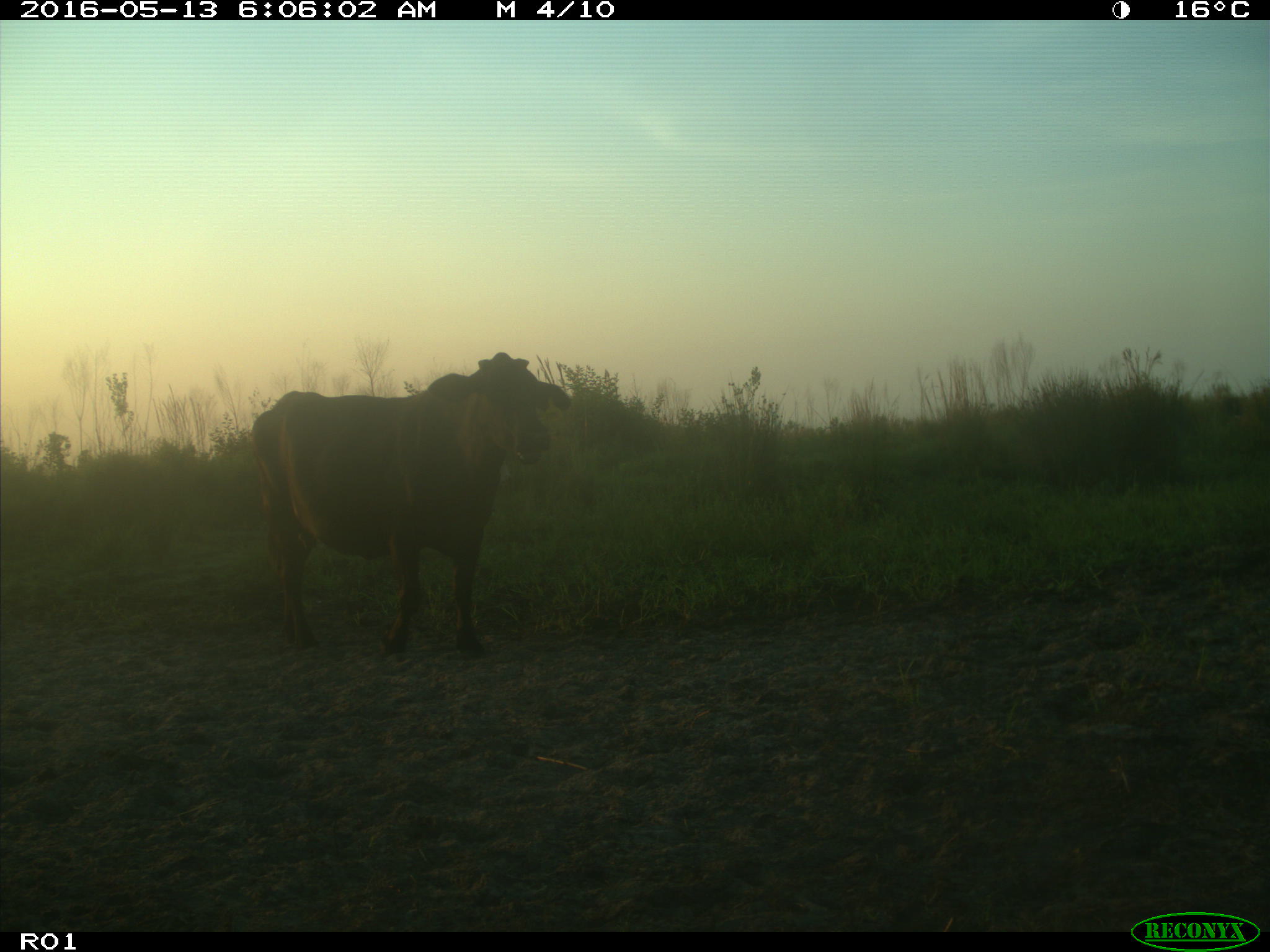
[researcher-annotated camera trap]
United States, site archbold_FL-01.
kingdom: Animalia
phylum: Chordata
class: Mammalia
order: Artiodactyla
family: Bovidae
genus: Bos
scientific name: Bos taurus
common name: domestic cow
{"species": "Bos taurus (domestic cow)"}